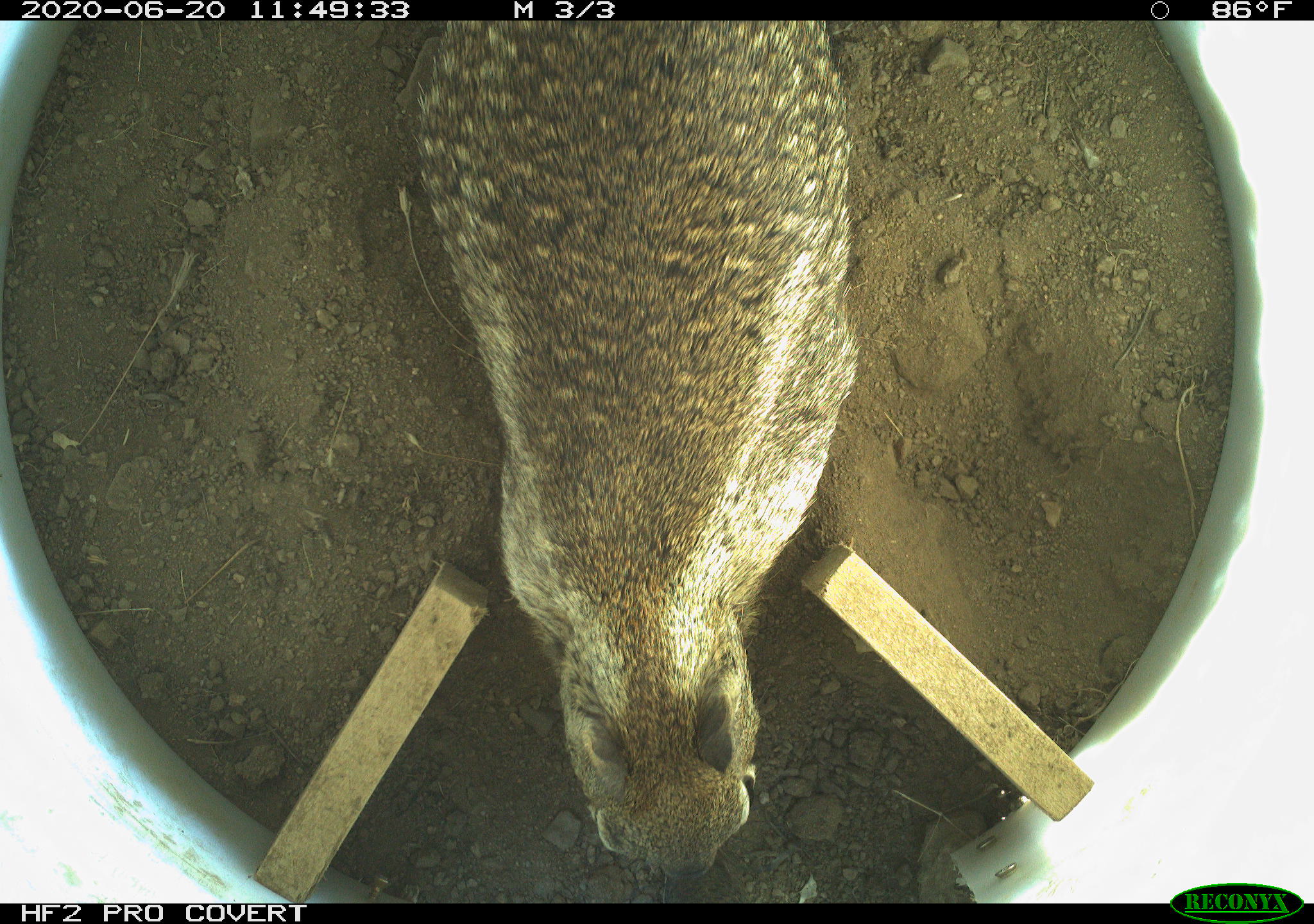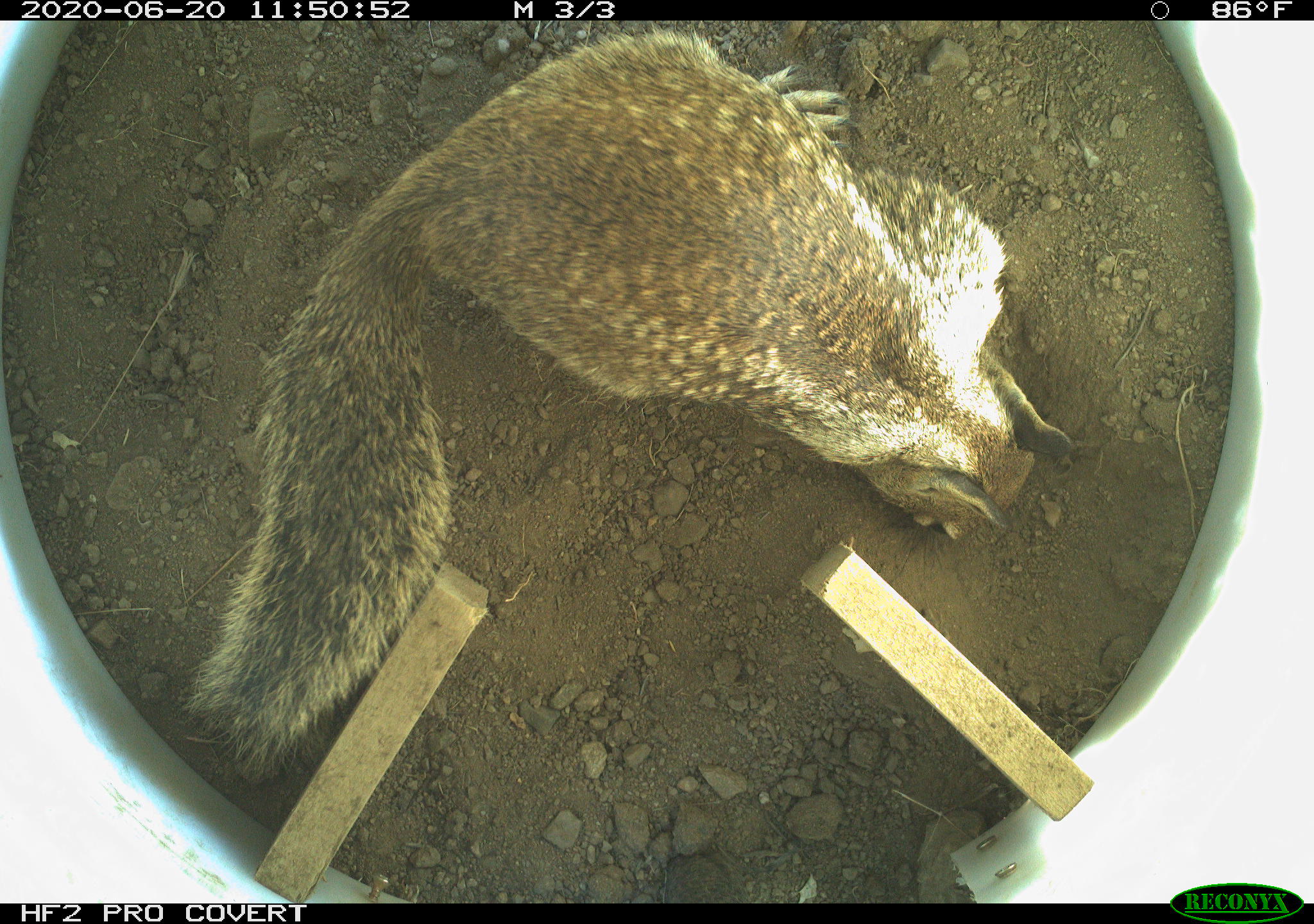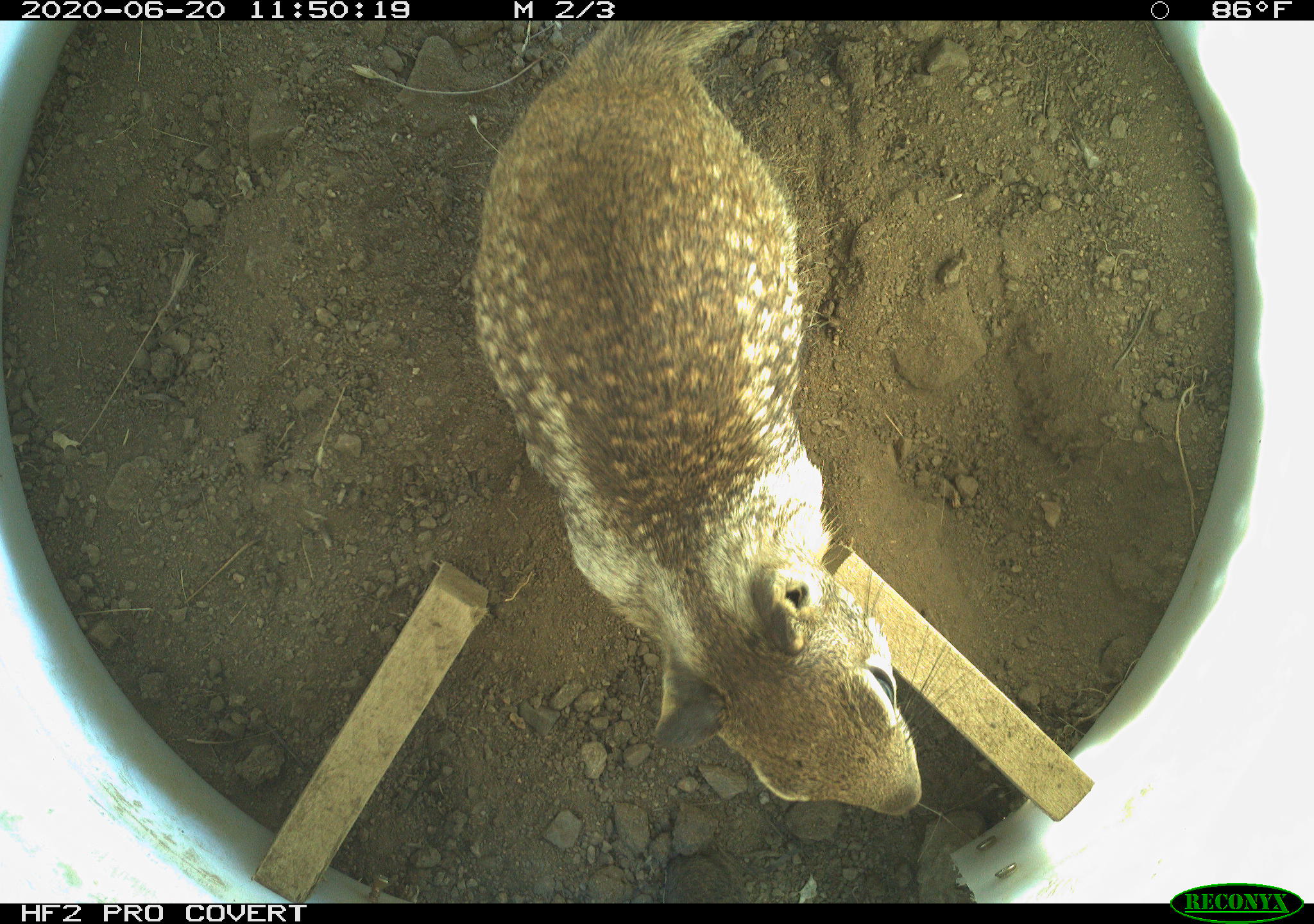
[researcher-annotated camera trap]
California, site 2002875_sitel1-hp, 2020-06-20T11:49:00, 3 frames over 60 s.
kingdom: Animalia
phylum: Chordata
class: Mammalia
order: Rodentia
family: Sciuridae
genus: Otospermophilus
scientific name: Otospermophilus beecheyi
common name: california ground squirrel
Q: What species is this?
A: California ground squirrel (Otospermophilus beecheyi).